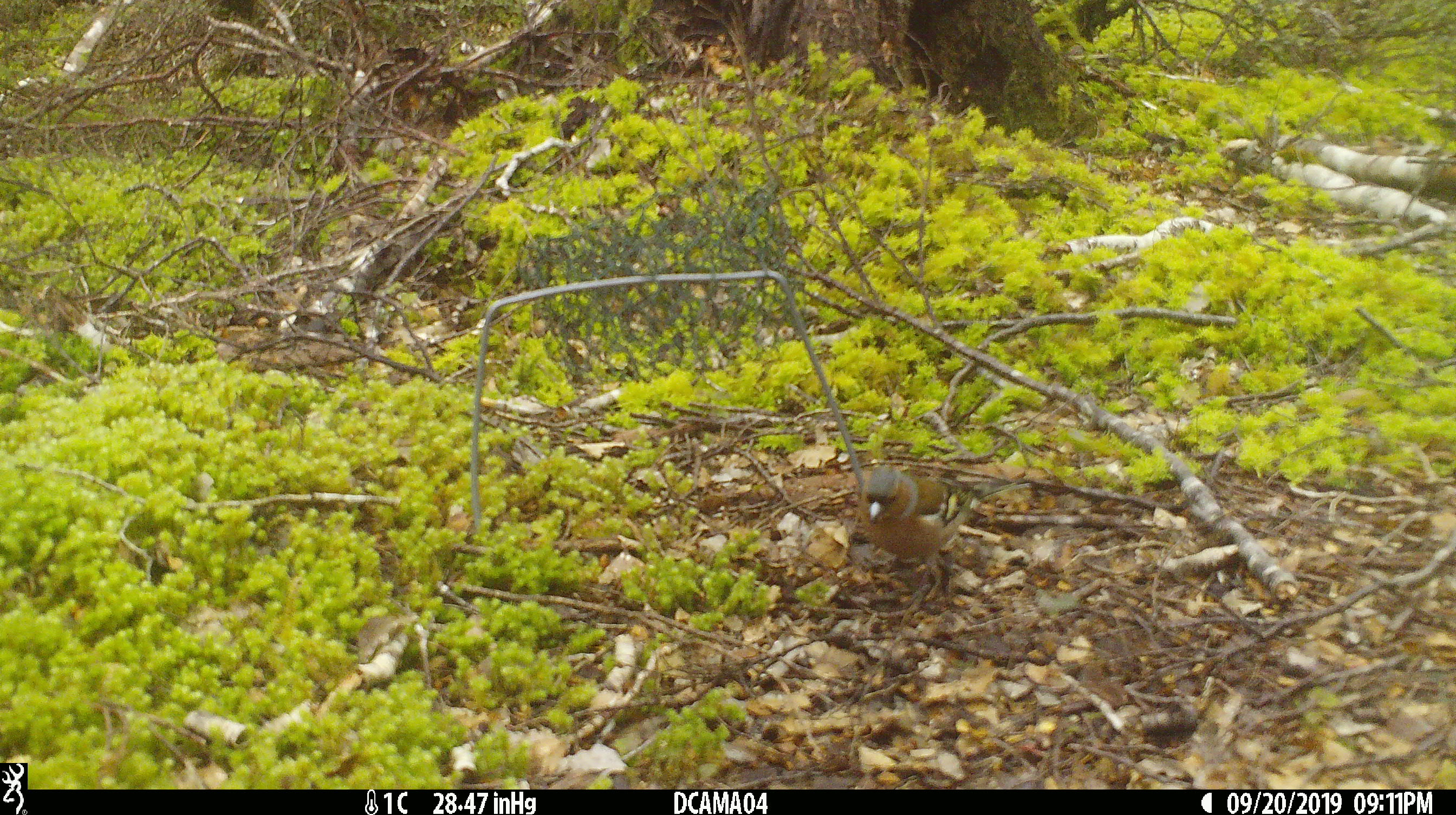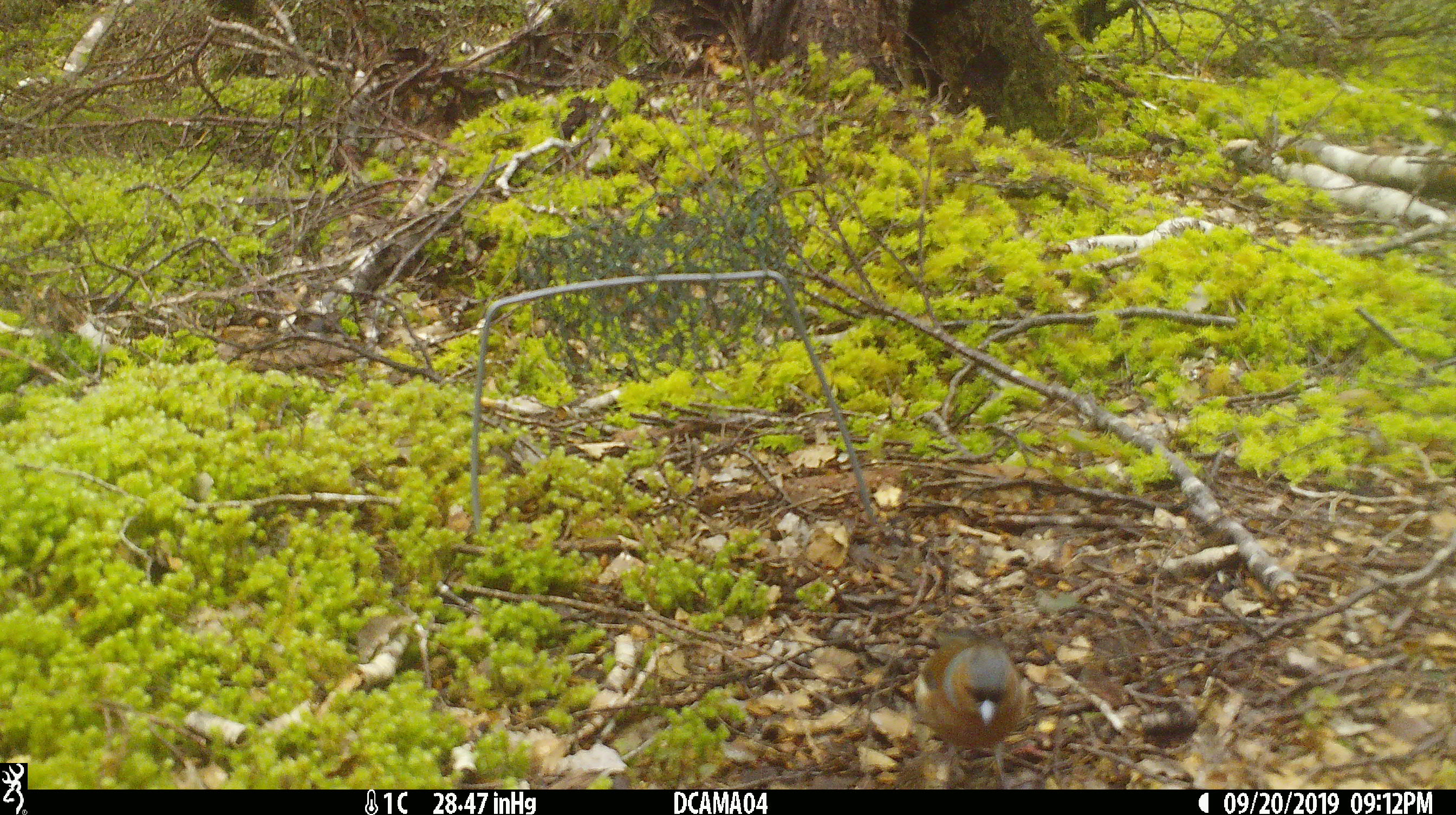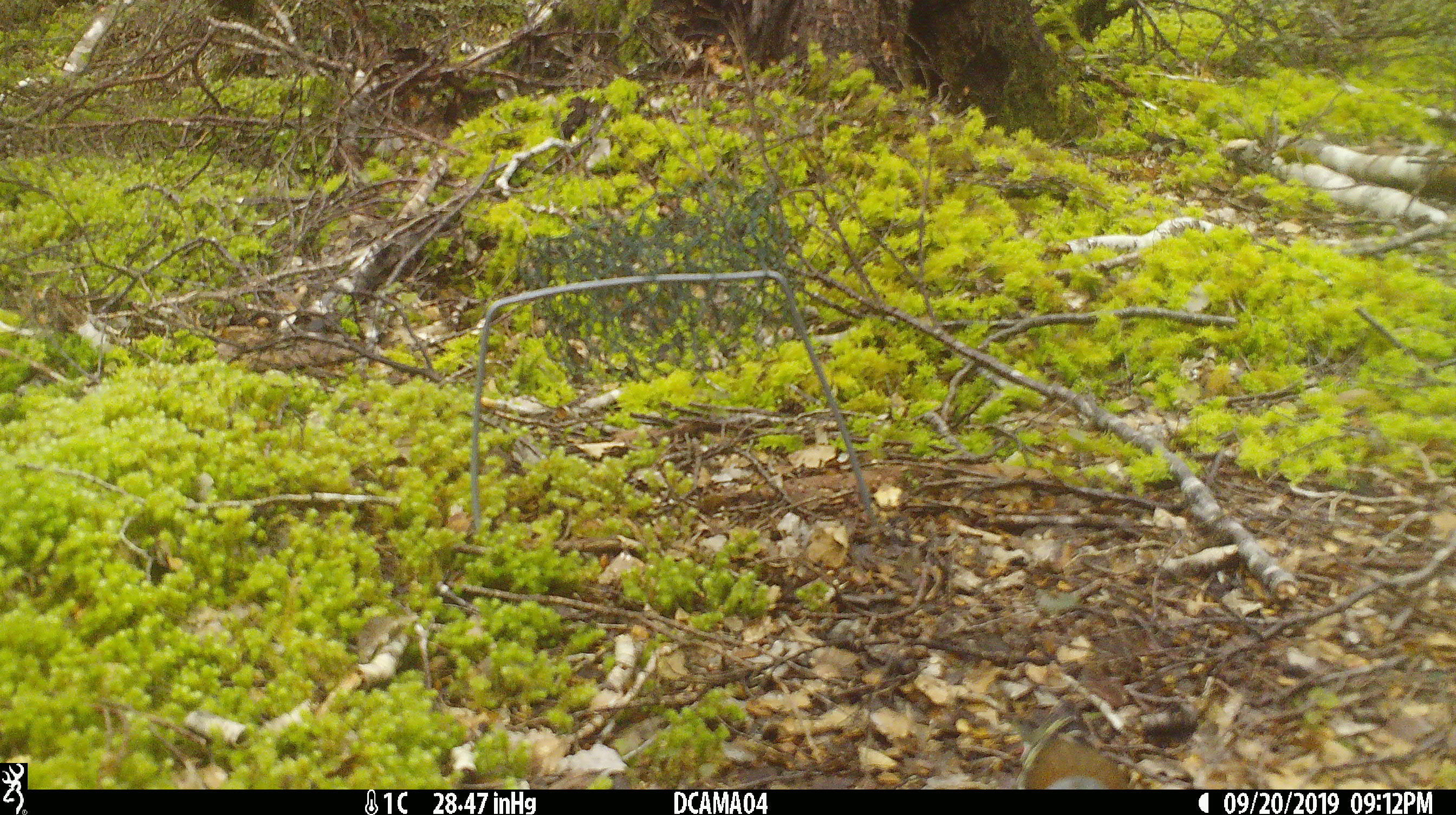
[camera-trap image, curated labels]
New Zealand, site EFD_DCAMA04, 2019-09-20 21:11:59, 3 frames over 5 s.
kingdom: Animalia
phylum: Chordata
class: Aves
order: Passeriformes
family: Fringillidae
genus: Fringilla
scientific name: Fringilla coelebs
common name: common chaffinch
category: chaffinch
Chaffinch (common chaffinch) (Fringilla coelebs).